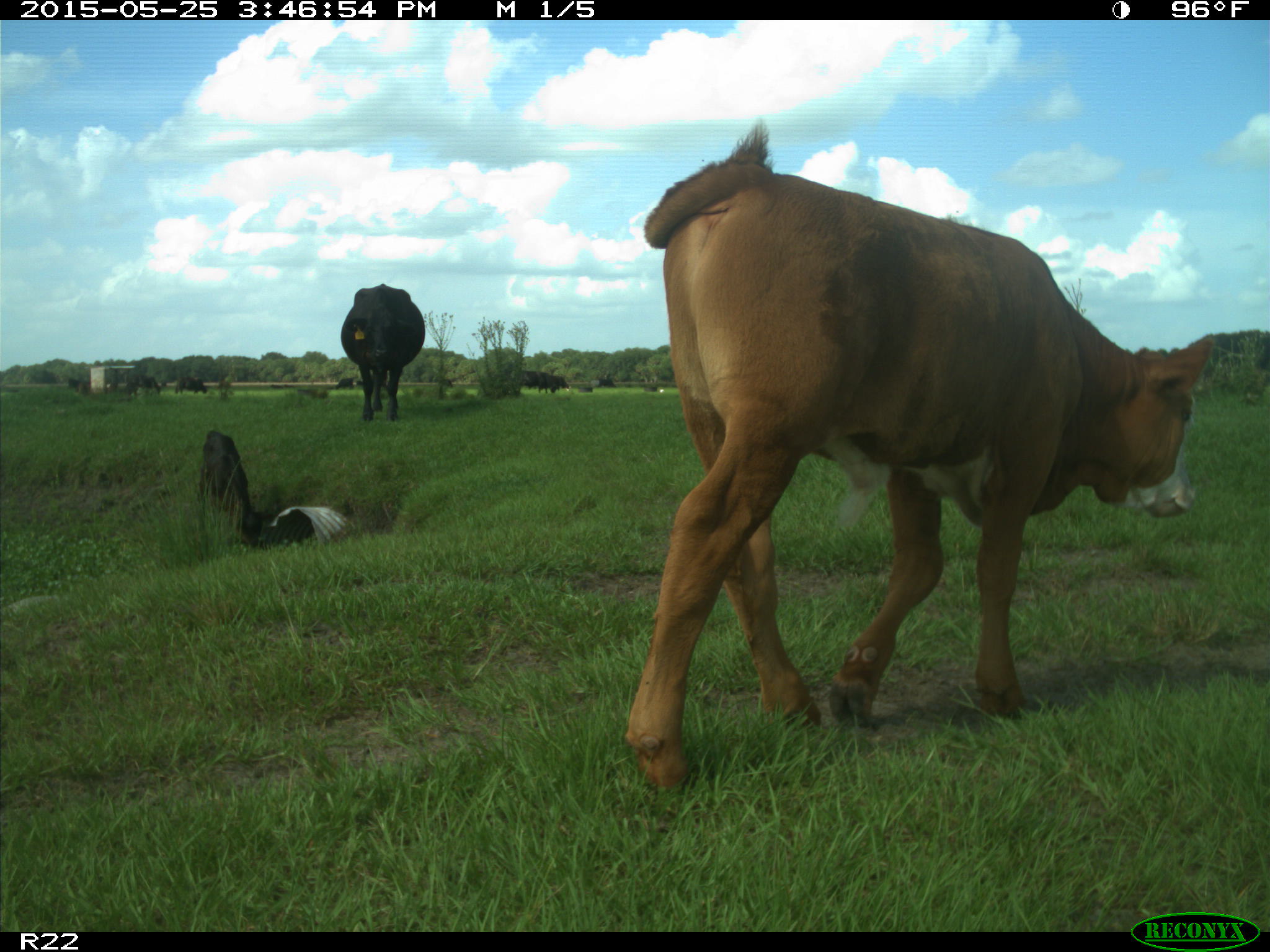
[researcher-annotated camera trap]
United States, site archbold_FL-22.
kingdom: Animalia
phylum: Chordata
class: Mammalia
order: Artiodactyla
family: Bovidae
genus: Bos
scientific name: Bos taurus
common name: domestic cow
Bos taurus (domestic cow).